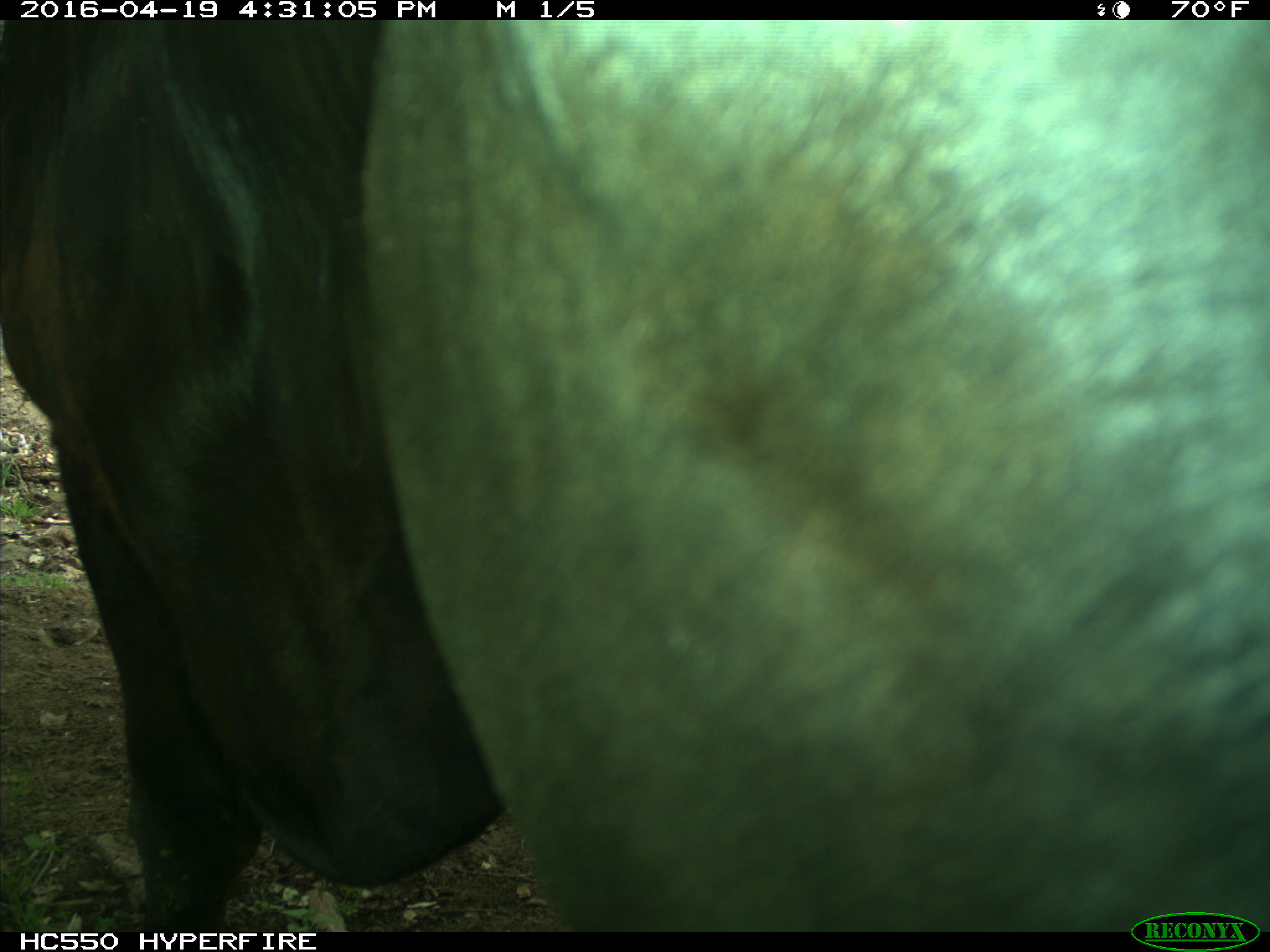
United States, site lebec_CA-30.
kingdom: Animalia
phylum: Chordata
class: Mammalia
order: Artiodactyla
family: Bovidae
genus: Bos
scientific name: Bos taurus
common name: domestic cow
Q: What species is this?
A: Bos taurus (domestic cow).